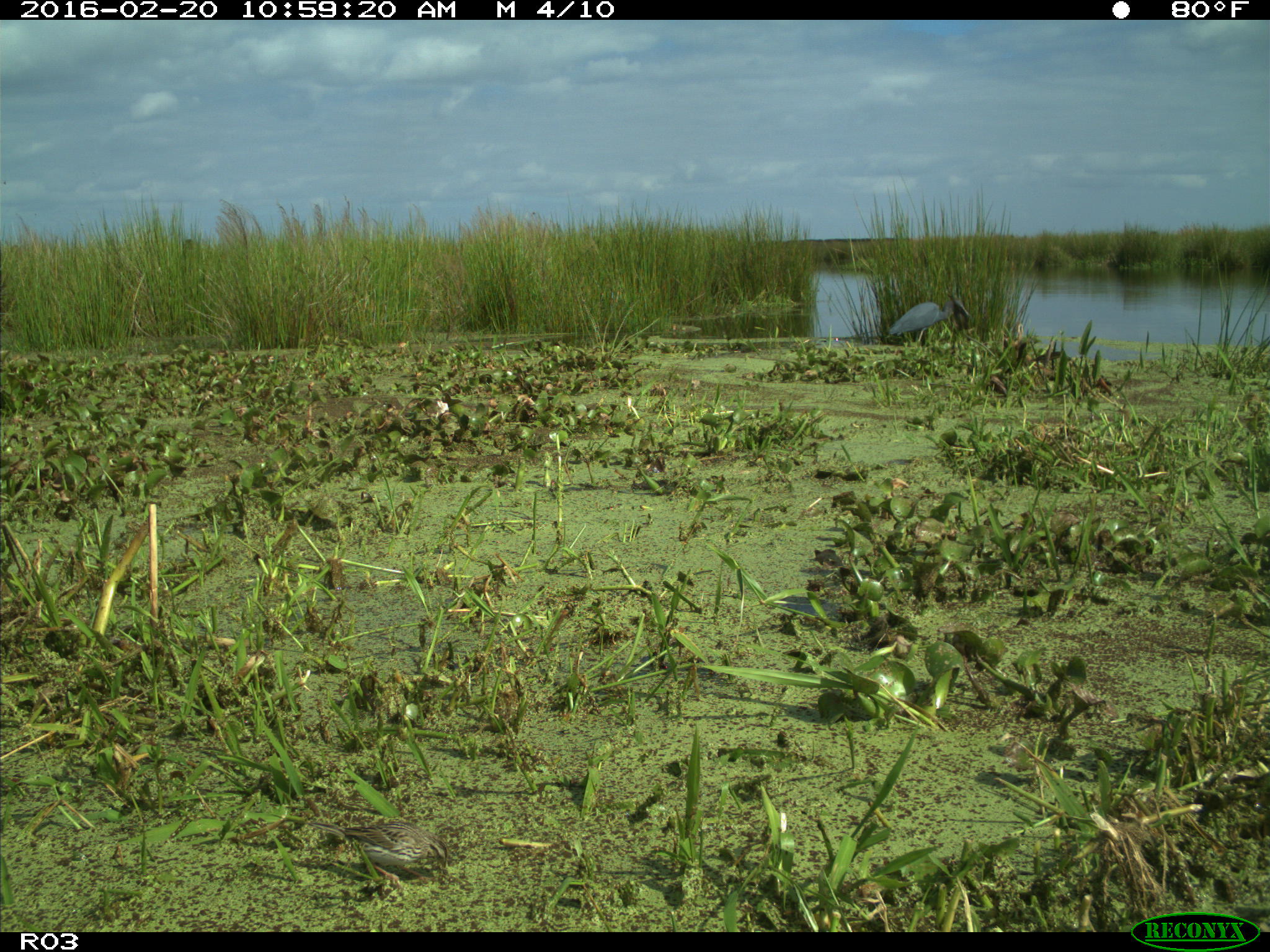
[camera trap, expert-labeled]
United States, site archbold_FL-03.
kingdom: Animalia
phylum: Chordata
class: Aves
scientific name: Aves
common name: birds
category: unidentified bird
Unidentified bird (birds) (Aves).